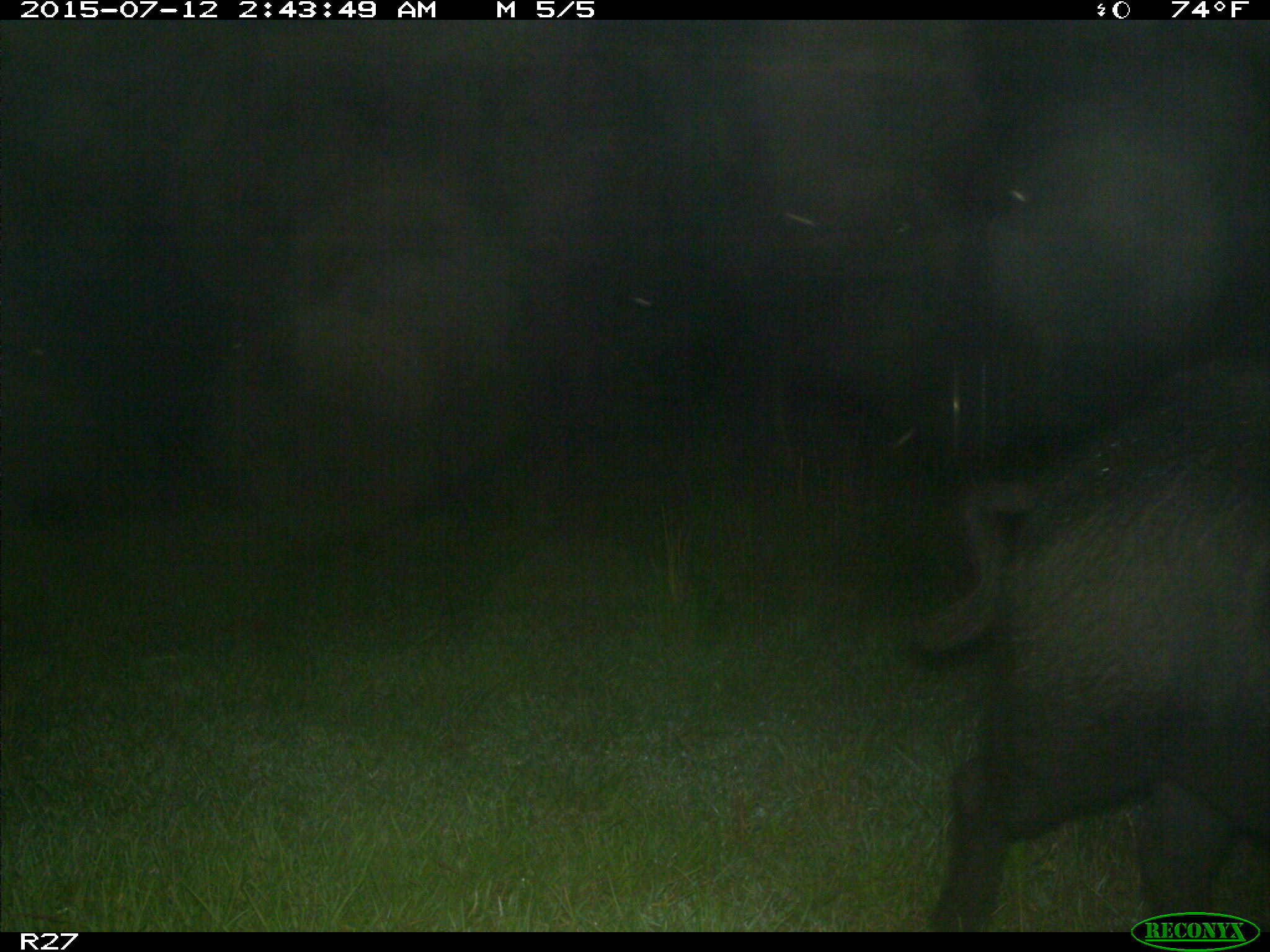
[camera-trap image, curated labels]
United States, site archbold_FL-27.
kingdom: Animalia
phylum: Chordata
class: Mammalia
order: Artiodactyla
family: Suidae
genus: Sus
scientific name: Sus scrofa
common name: wild boar